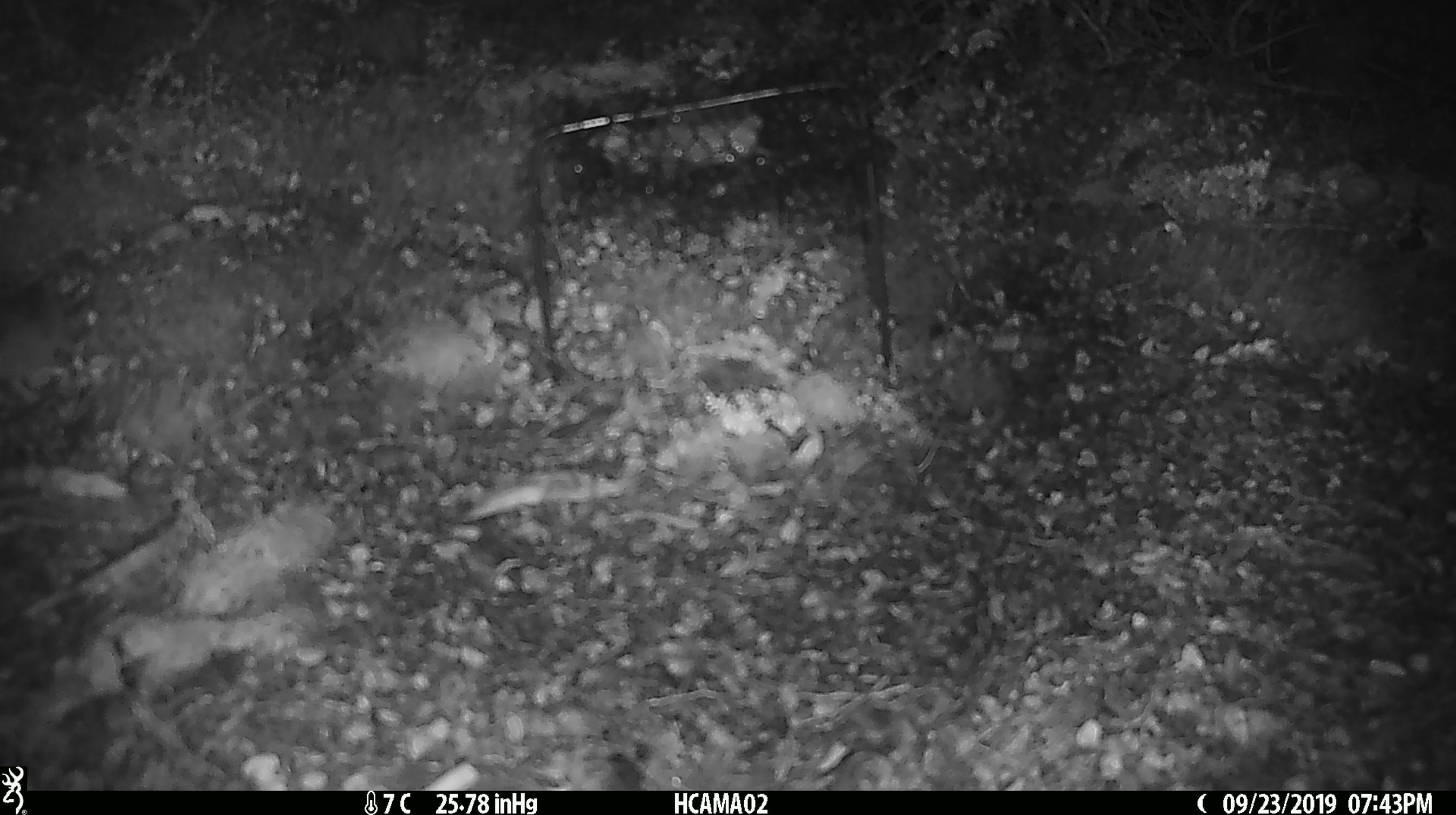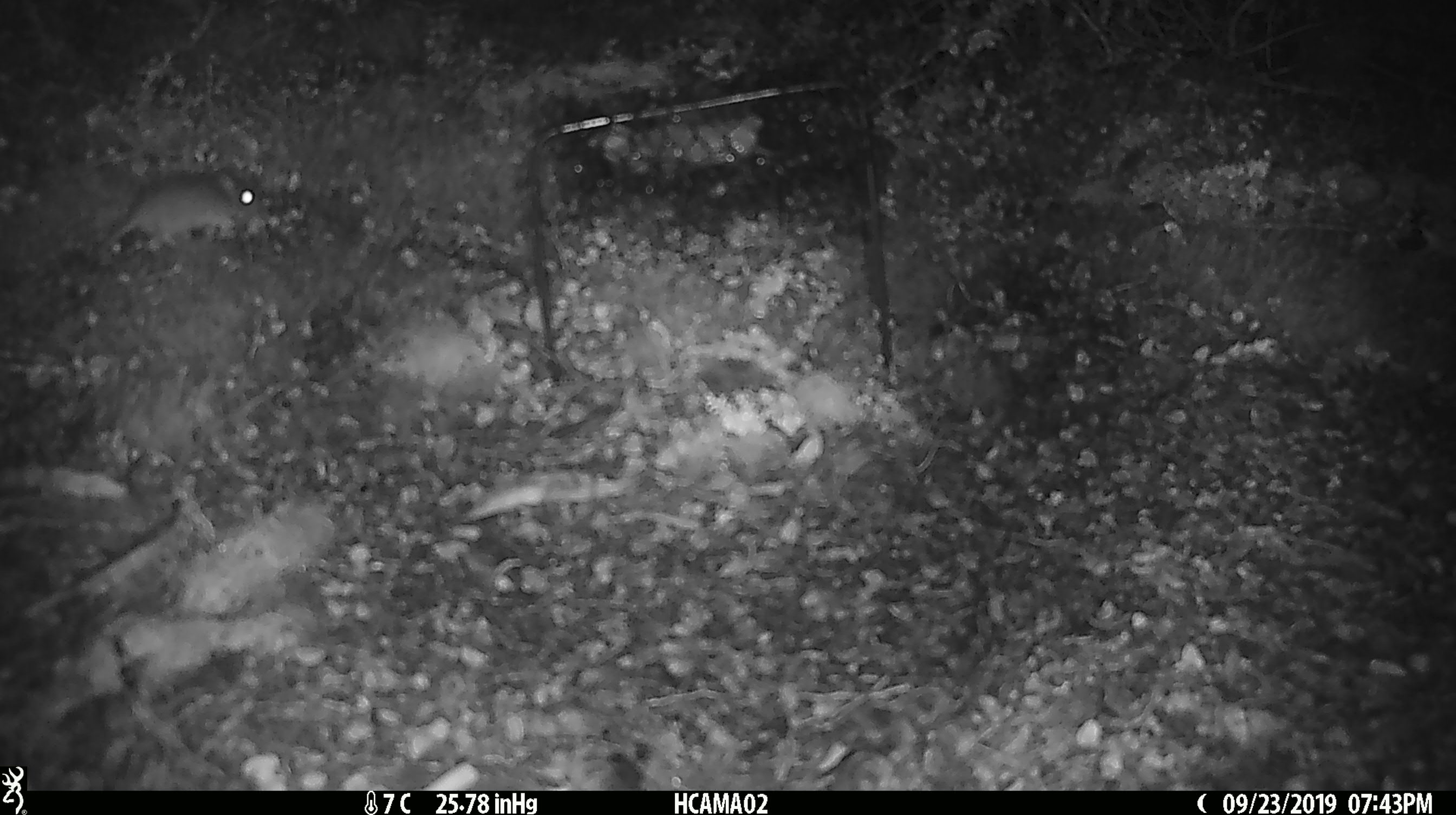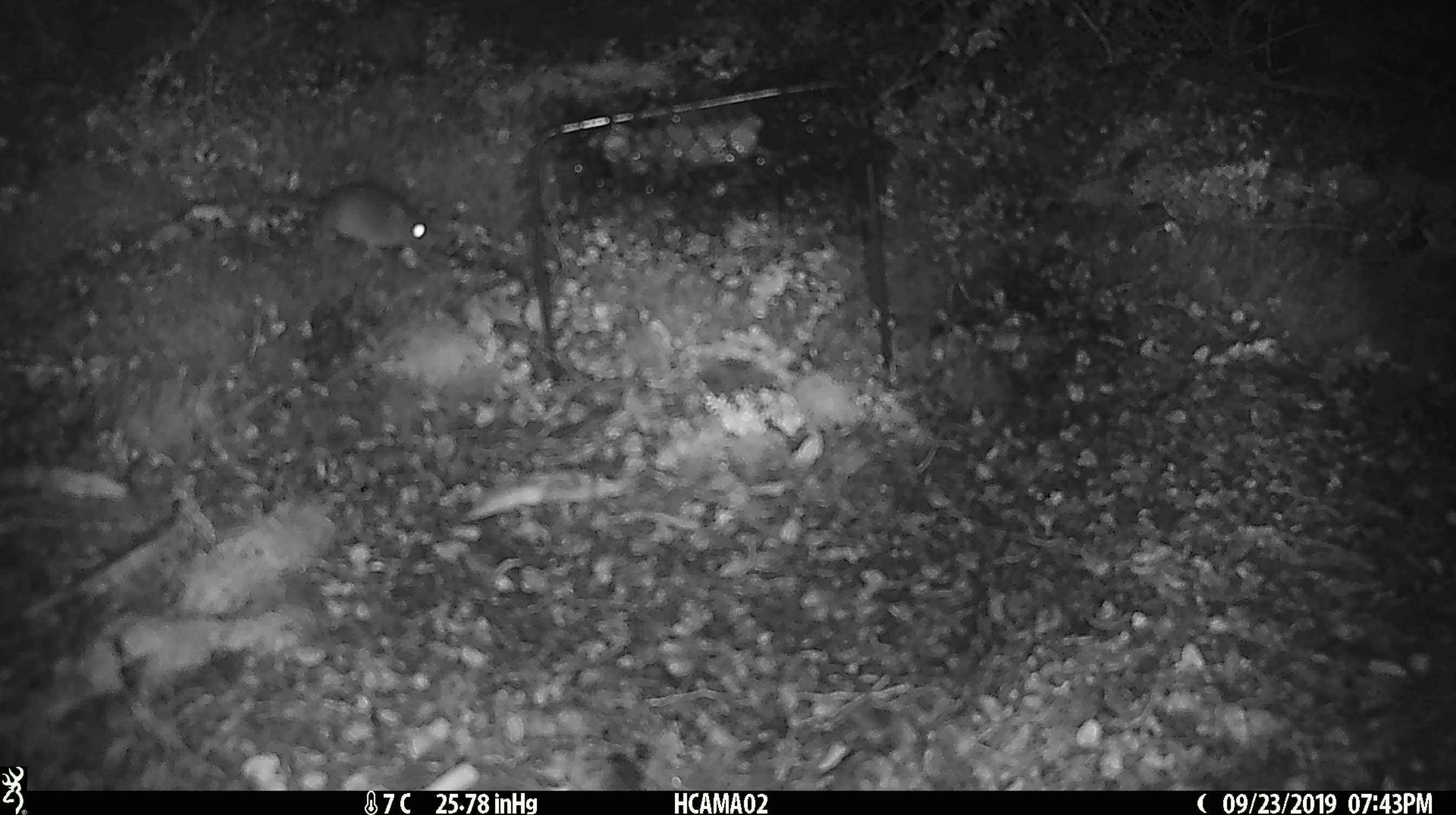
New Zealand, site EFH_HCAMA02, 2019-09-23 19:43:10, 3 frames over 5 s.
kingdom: Animalia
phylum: Chordata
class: Mammalia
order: Rodentia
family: Muridae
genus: Mus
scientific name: Mus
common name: mouse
Mouse (Mus).